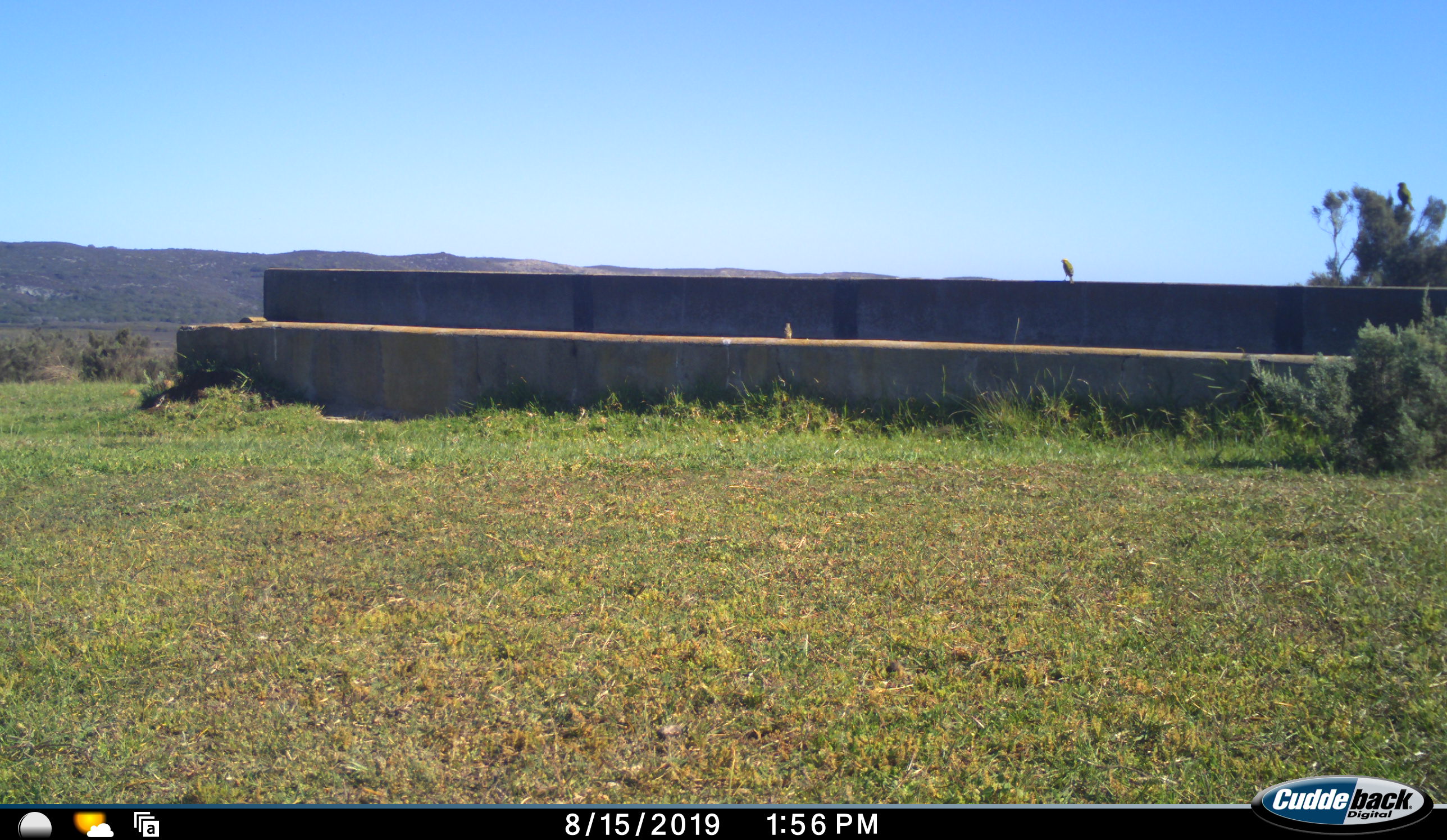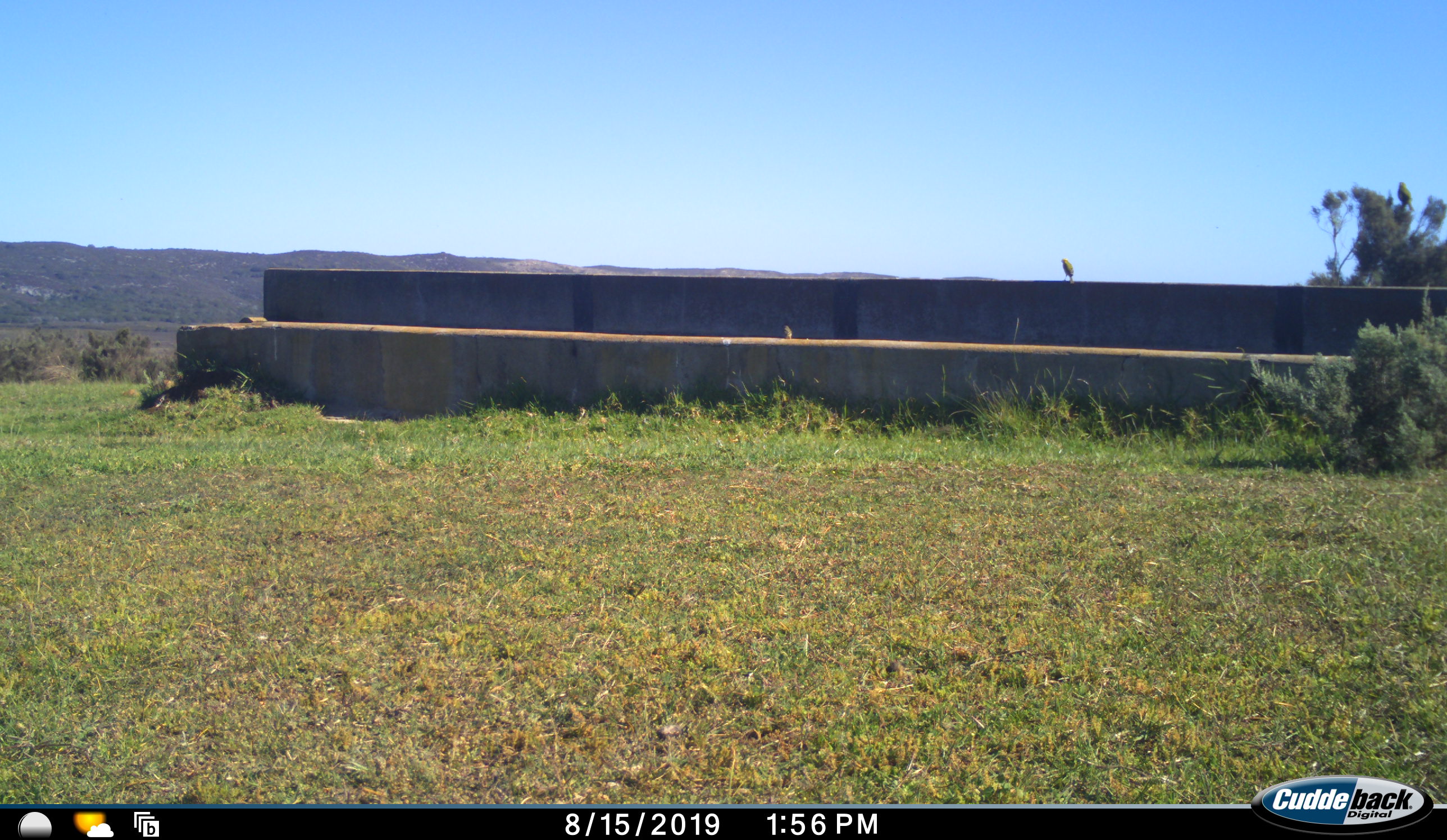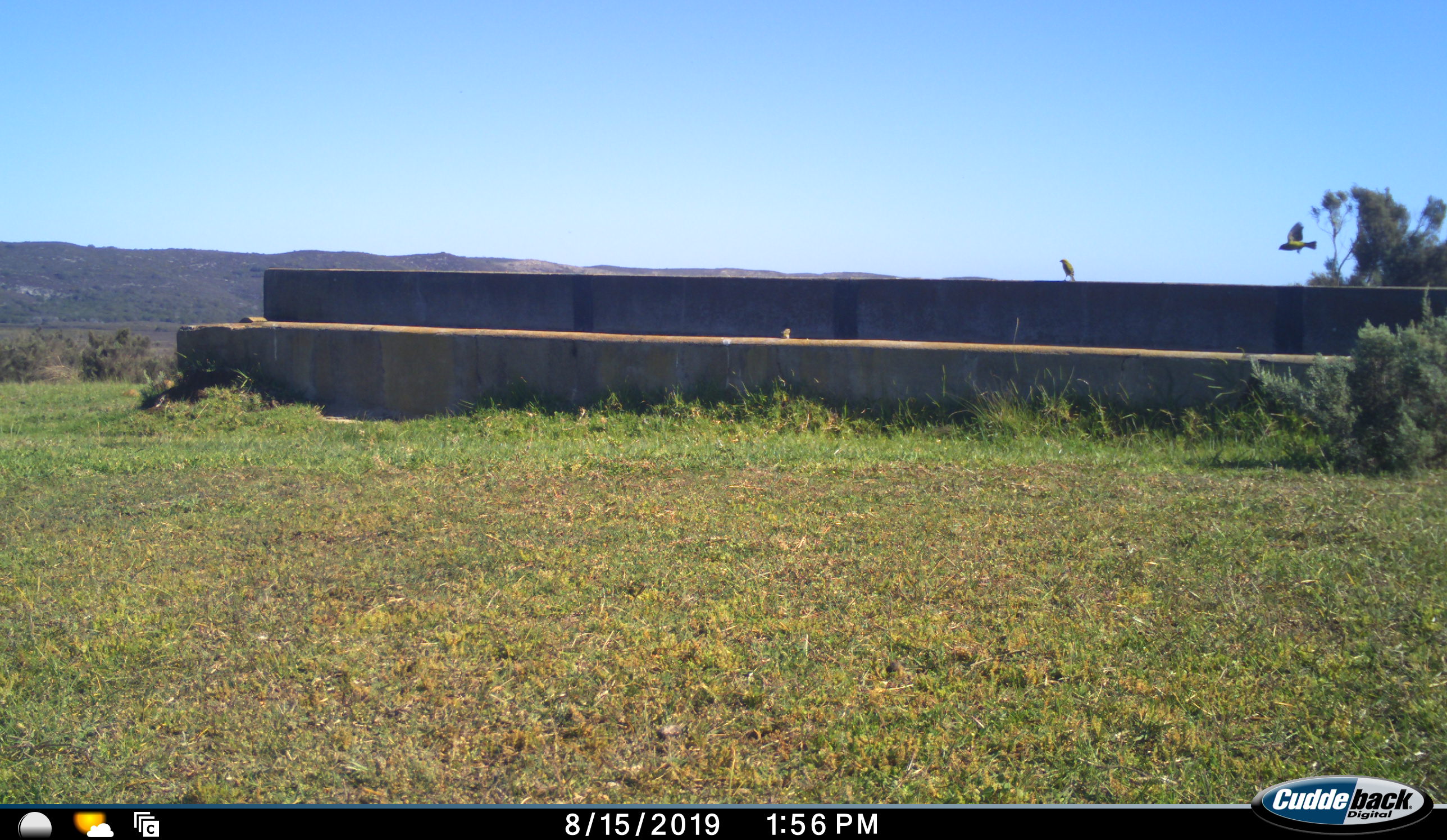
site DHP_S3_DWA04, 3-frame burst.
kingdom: Animalia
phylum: Chordata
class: Aves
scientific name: Aves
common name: bird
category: birdother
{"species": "birdother (bird) (Aves)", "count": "3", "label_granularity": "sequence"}